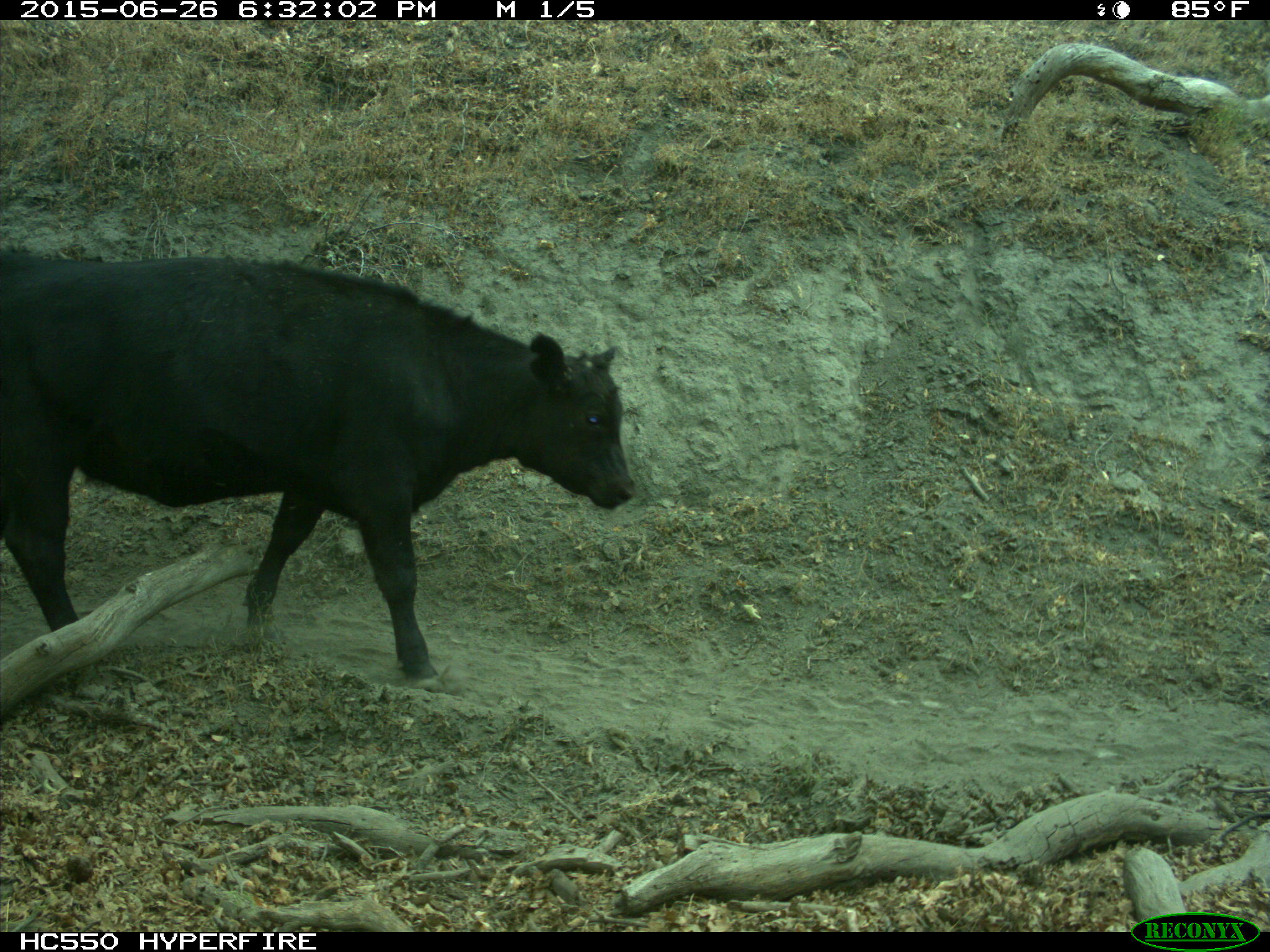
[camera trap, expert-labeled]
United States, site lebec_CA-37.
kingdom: Animalia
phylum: Chordata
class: Mammalia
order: Artiodactyla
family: Bovidae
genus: Bos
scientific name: Bos taurus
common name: domestic cow